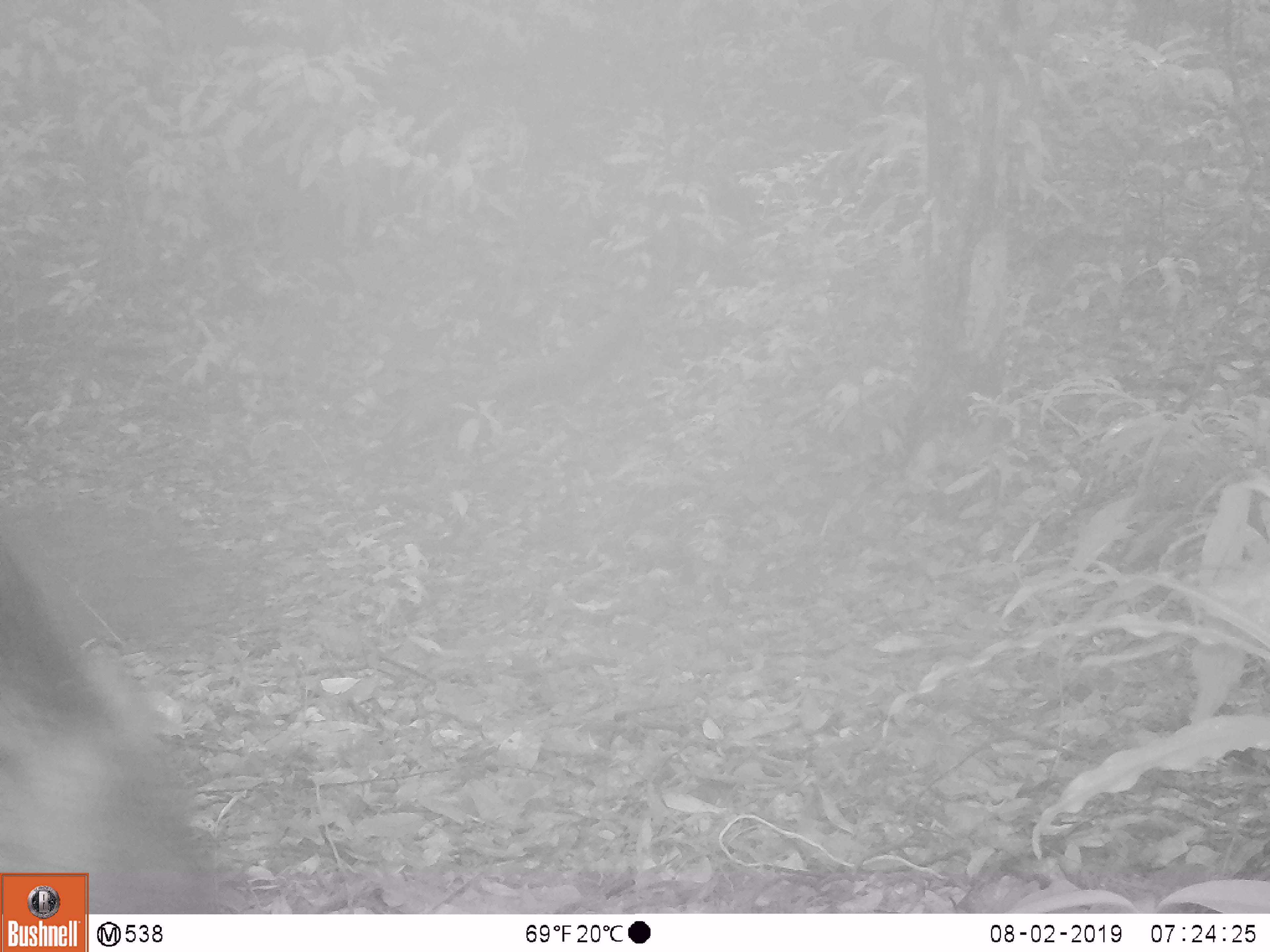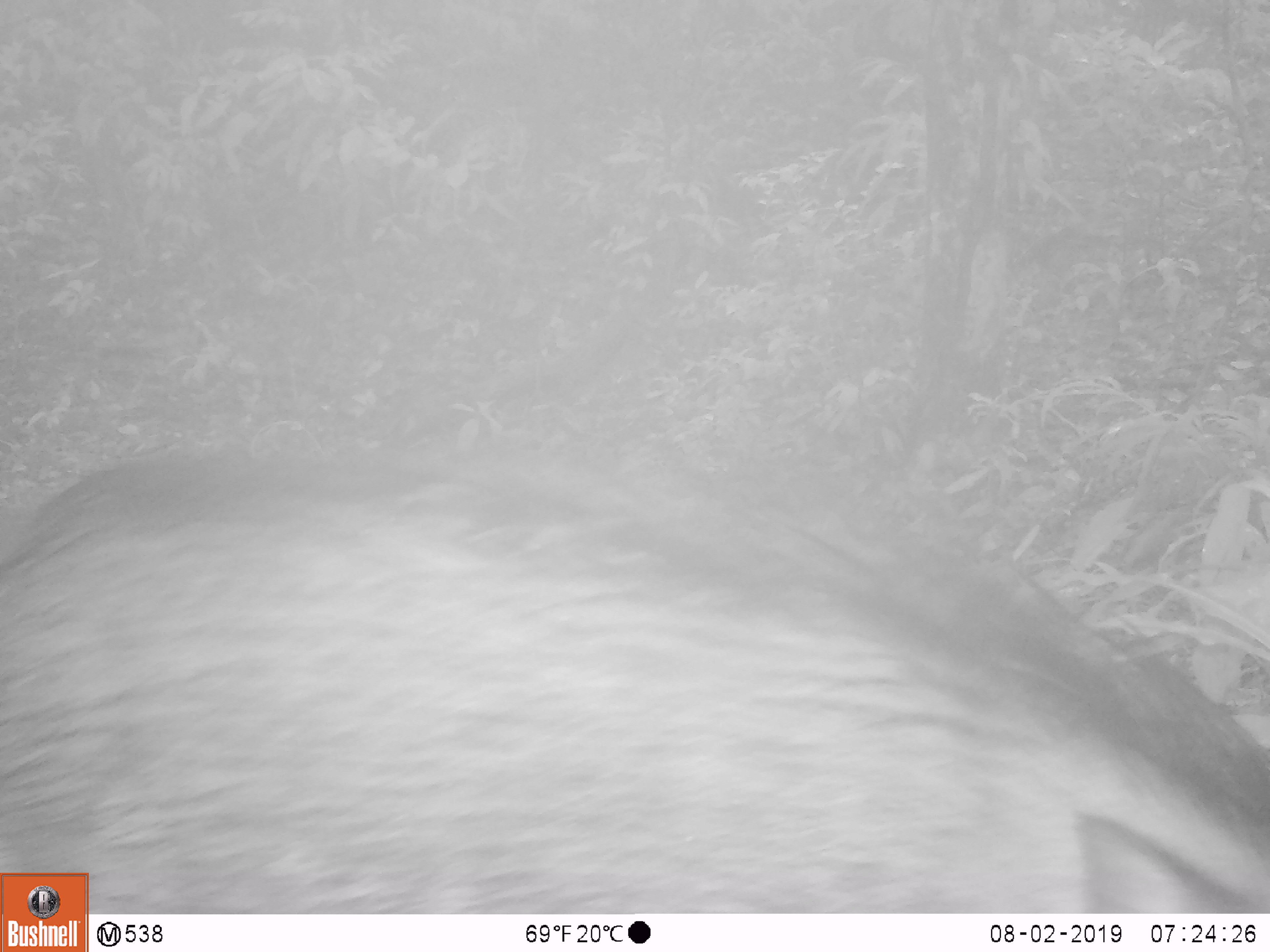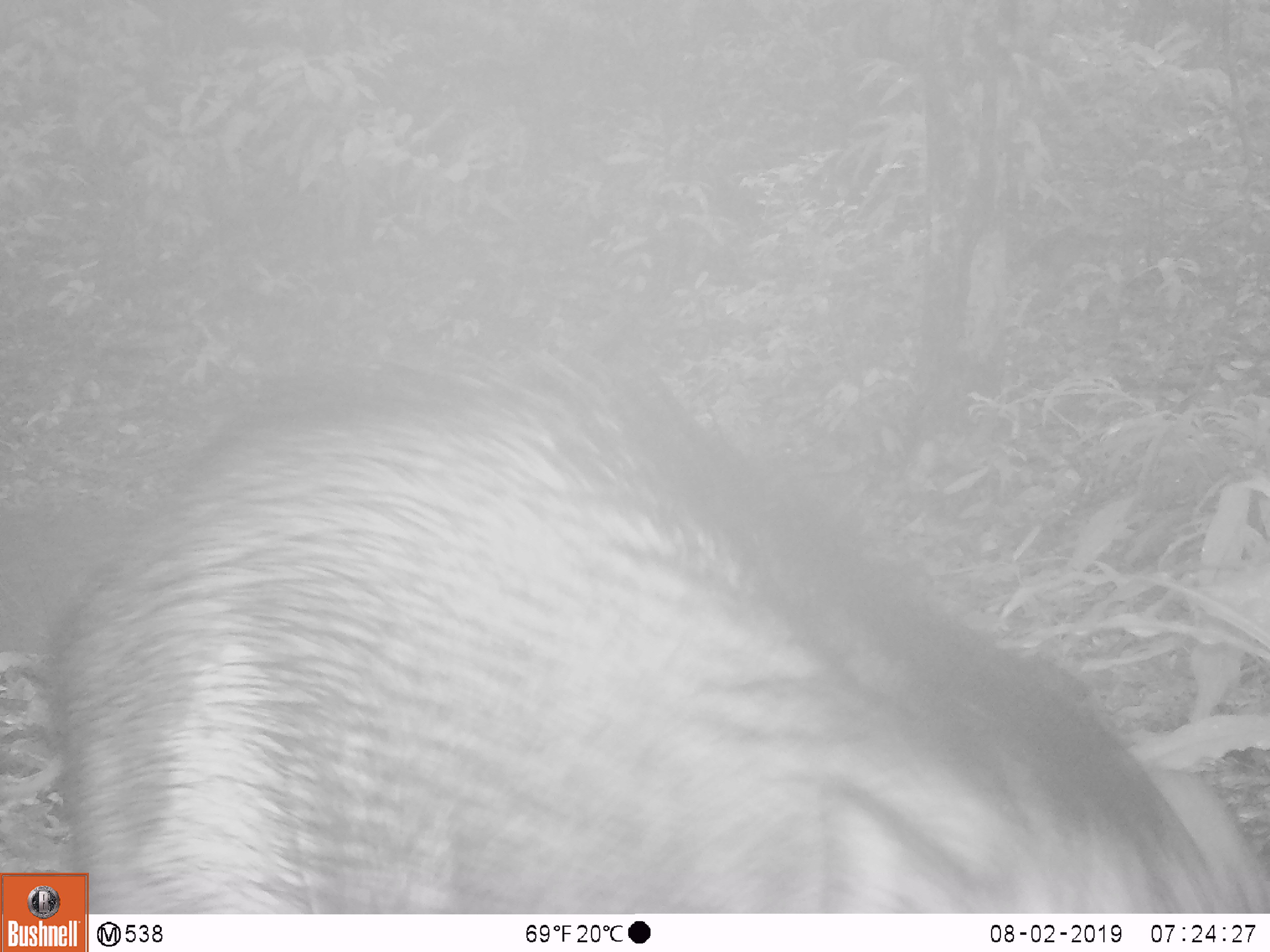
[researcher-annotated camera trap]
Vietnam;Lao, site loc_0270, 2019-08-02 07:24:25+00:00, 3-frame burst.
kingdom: Animalia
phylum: Chordata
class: Mammalia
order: Artiodactyla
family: Suidae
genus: Sus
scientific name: Sus scrofa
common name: eurasian wild pig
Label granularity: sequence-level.